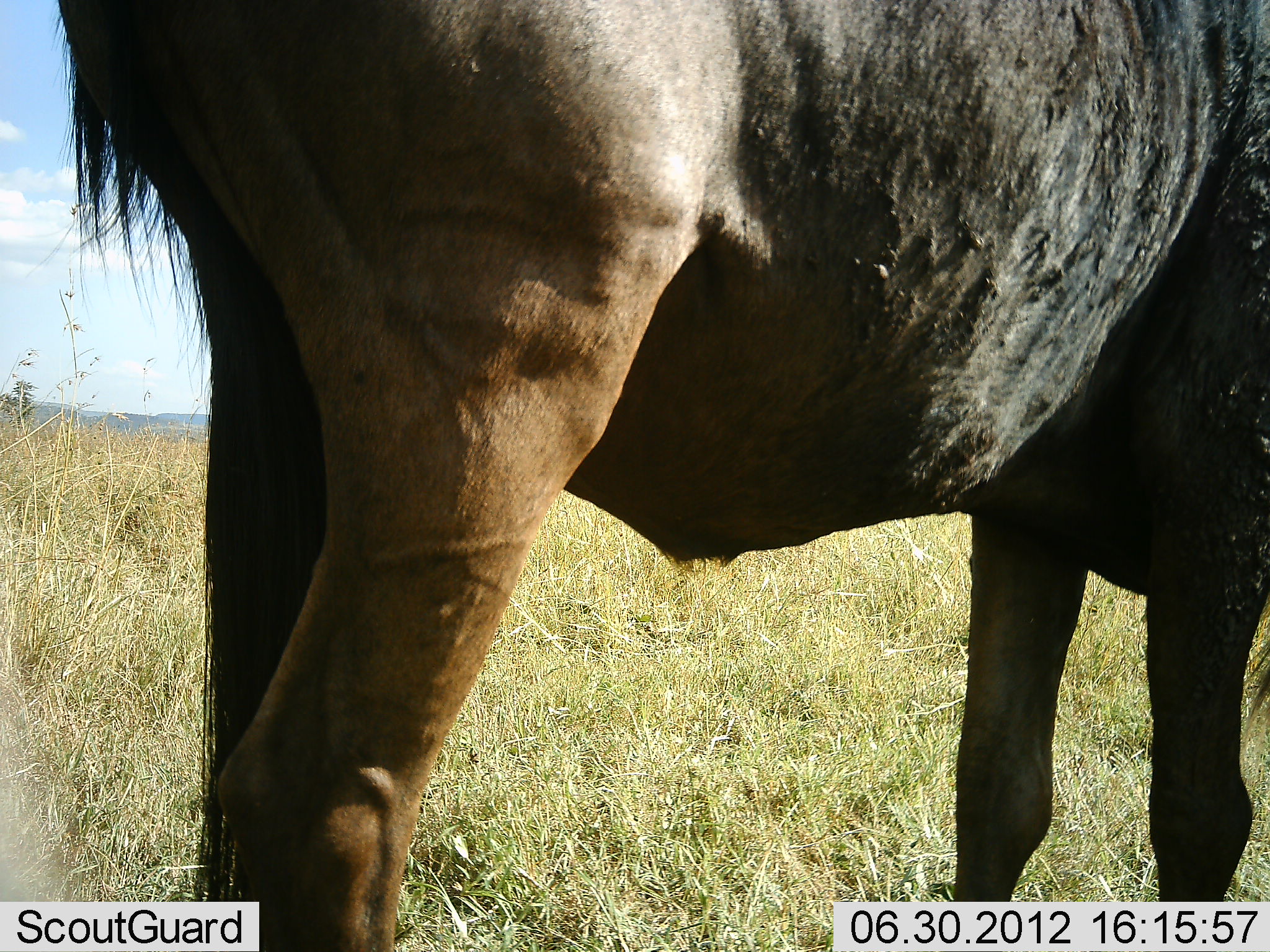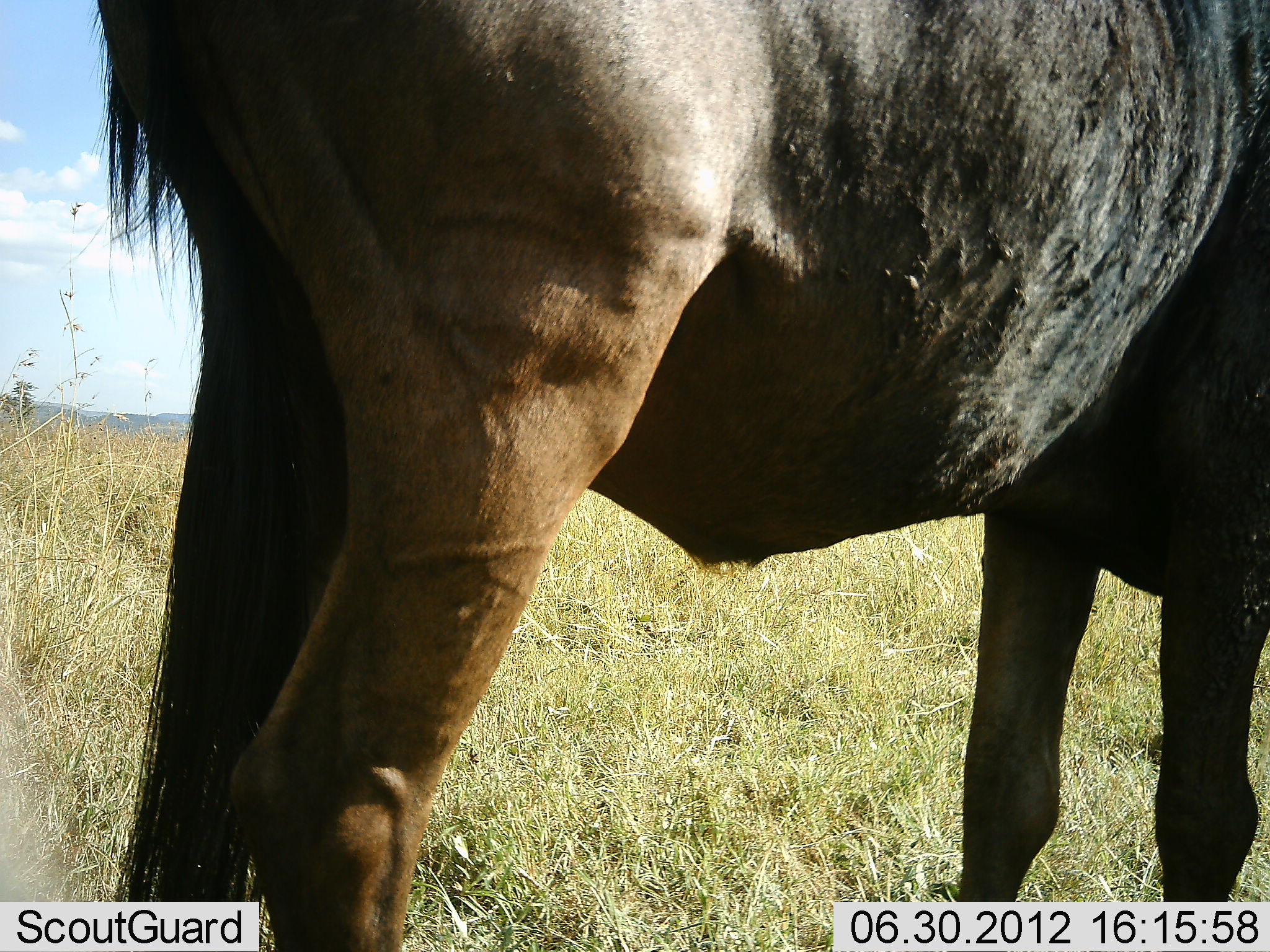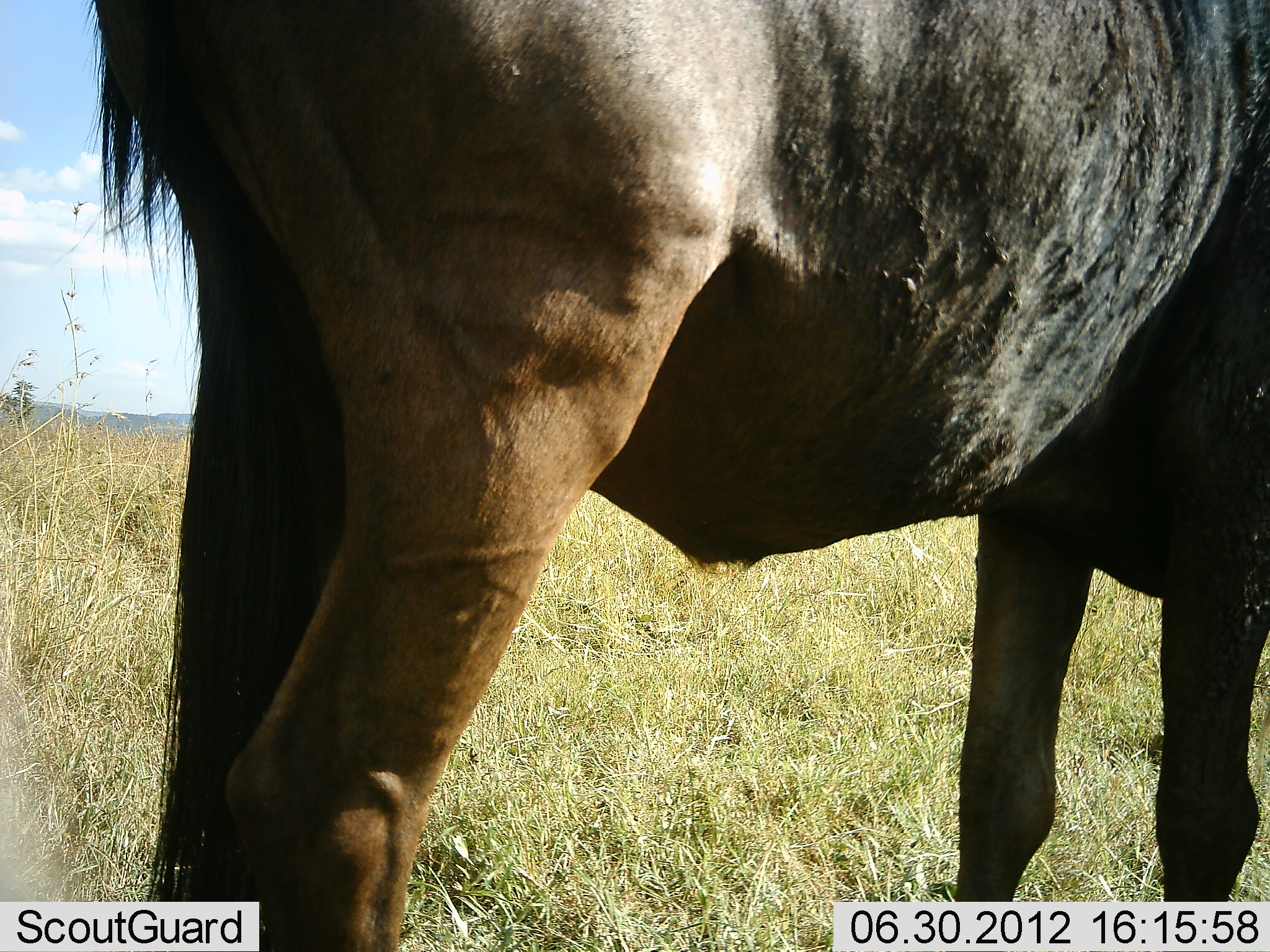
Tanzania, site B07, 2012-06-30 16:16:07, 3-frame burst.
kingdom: Animalia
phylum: Chordata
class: Mammalia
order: Artiodactyla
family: Bovidae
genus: Connochaetes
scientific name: Connochaetes taurinus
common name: blue wildebeest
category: wildebeest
Wildebeest (blue wildebeest) (Connochaetes taurinus), count 1. Behavior (volunteer vote fractions): standing 100%, resting 0%, moving 0%, interacting 0%. Young present (vote fraction): 0%. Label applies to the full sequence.